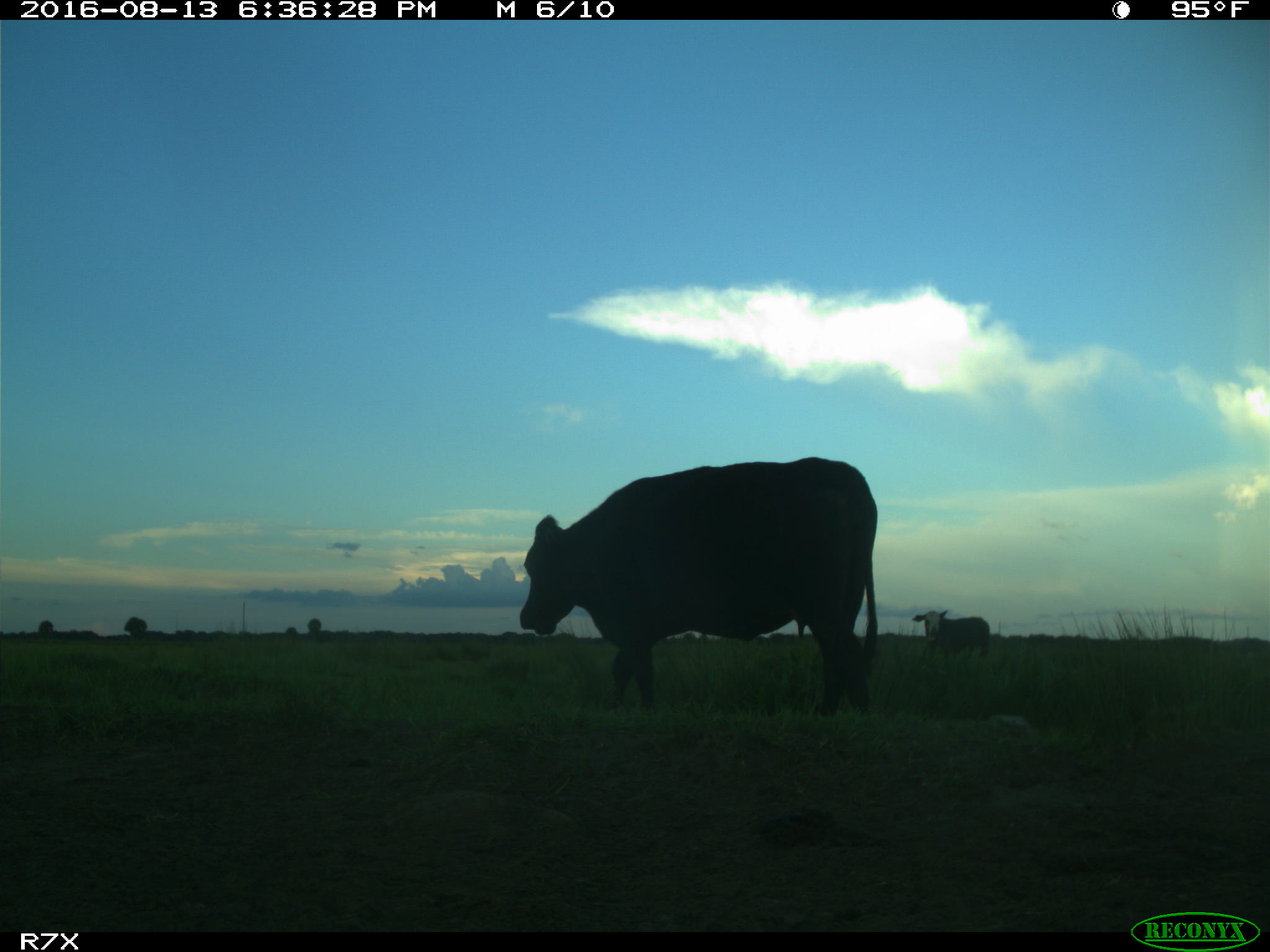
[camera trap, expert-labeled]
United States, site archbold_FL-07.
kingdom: Animalia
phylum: Chordata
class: Mammalia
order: Artiodactyla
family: Bovidae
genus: Bos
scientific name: Bos taurus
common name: domestic cow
Bos taurus (domestic cow).